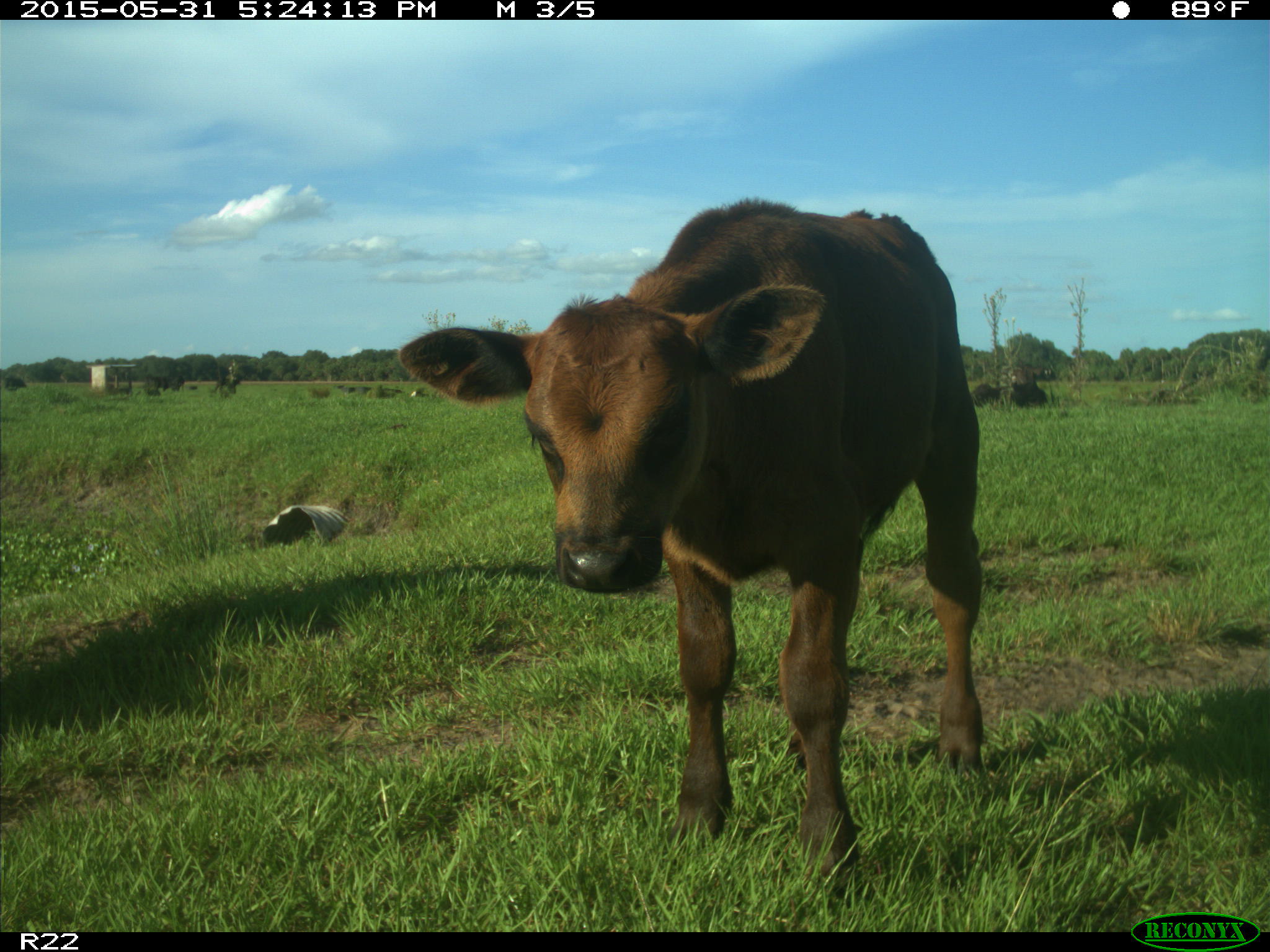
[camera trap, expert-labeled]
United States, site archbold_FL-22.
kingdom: Animalia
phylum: Chordata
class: Mammalia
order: Artiodactyla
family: Bovidae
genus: Bos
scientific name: Bos taurus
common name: domestic cow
Bos taurus (domestic cow).